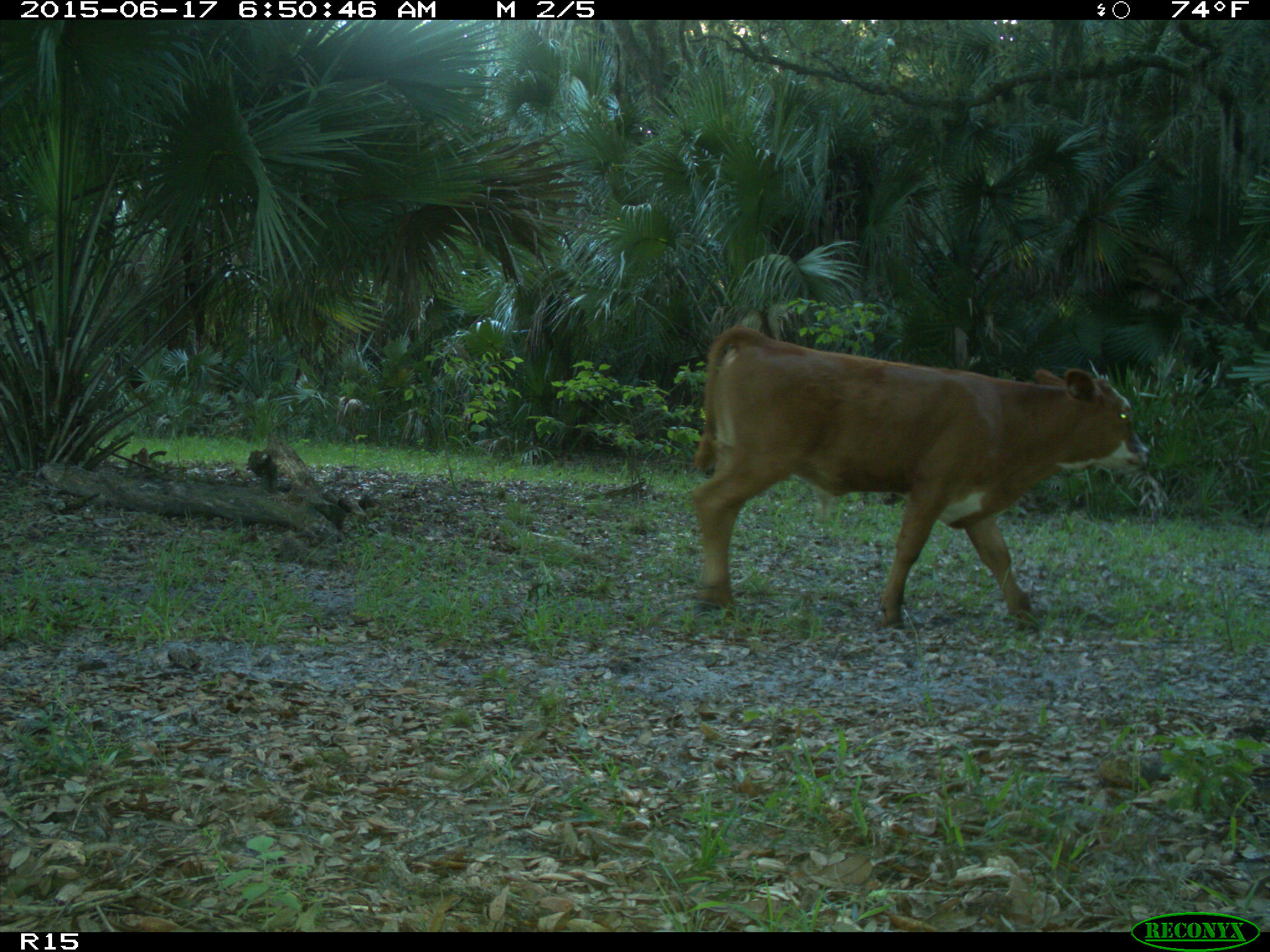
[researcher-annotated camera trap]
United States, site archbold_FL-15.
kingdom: Animalia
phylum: Chordata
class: Mammalia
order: Artiodactyla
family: Bovidae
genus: Bos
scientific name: Bos taurus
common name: domestic cow